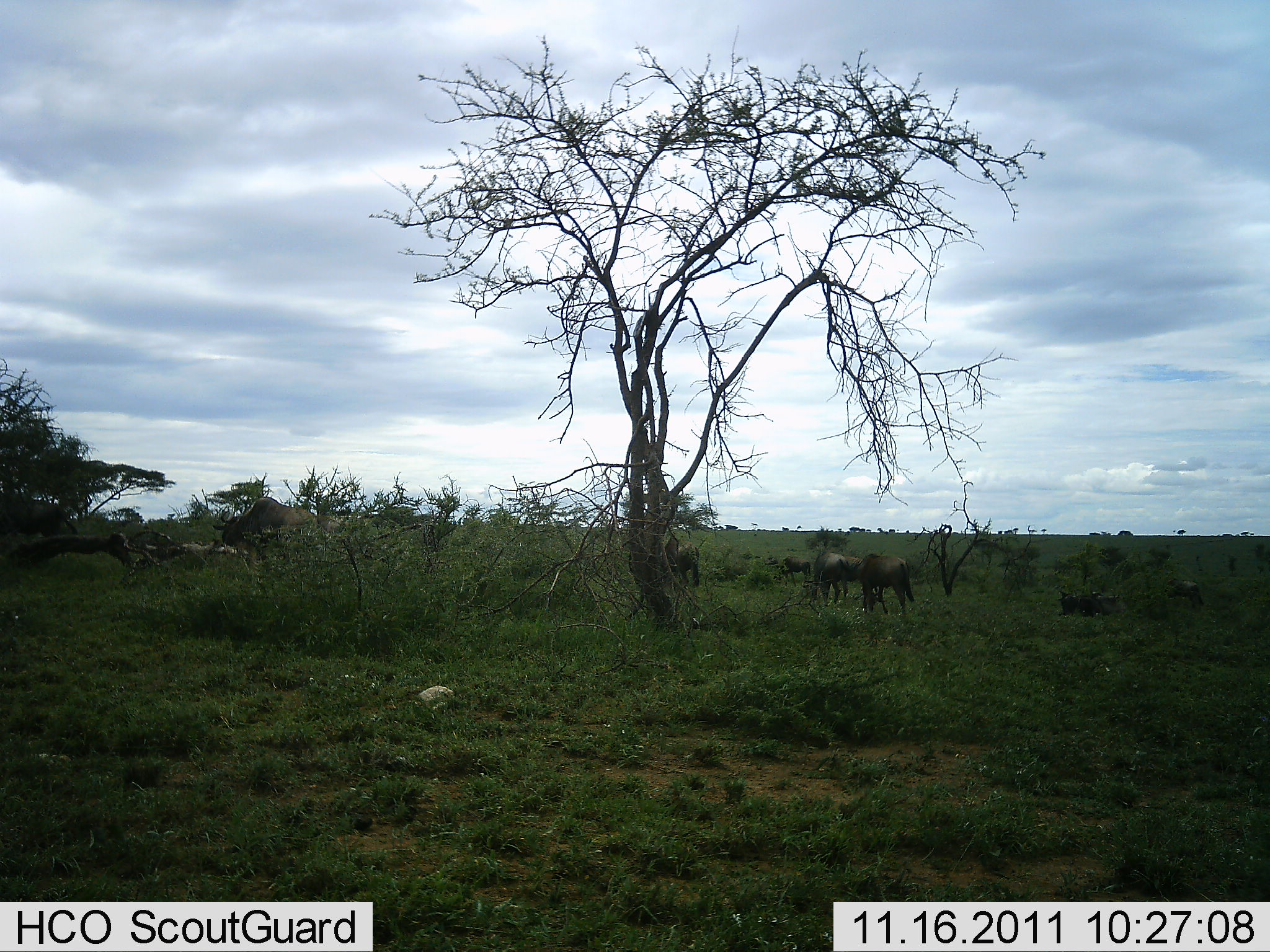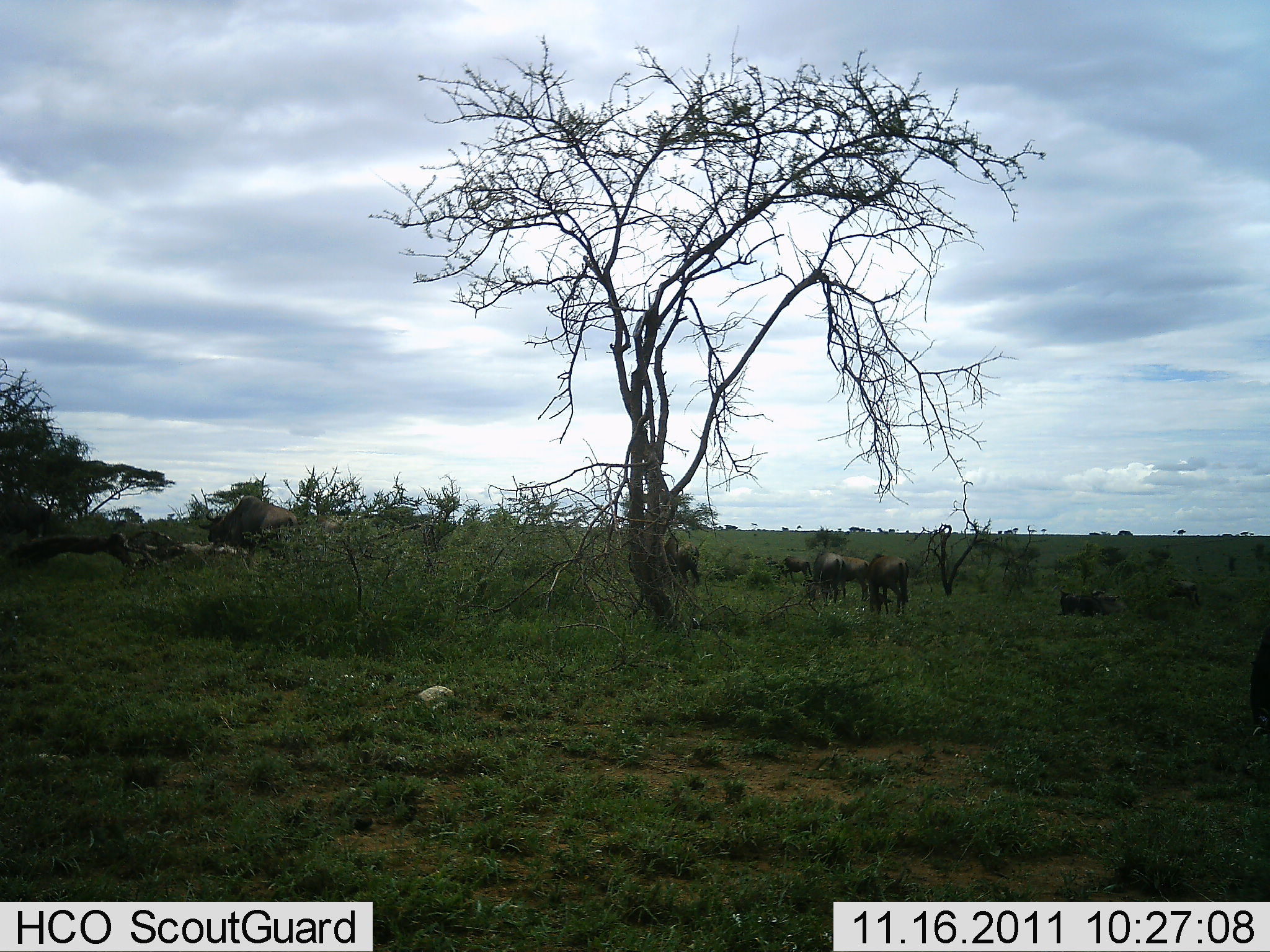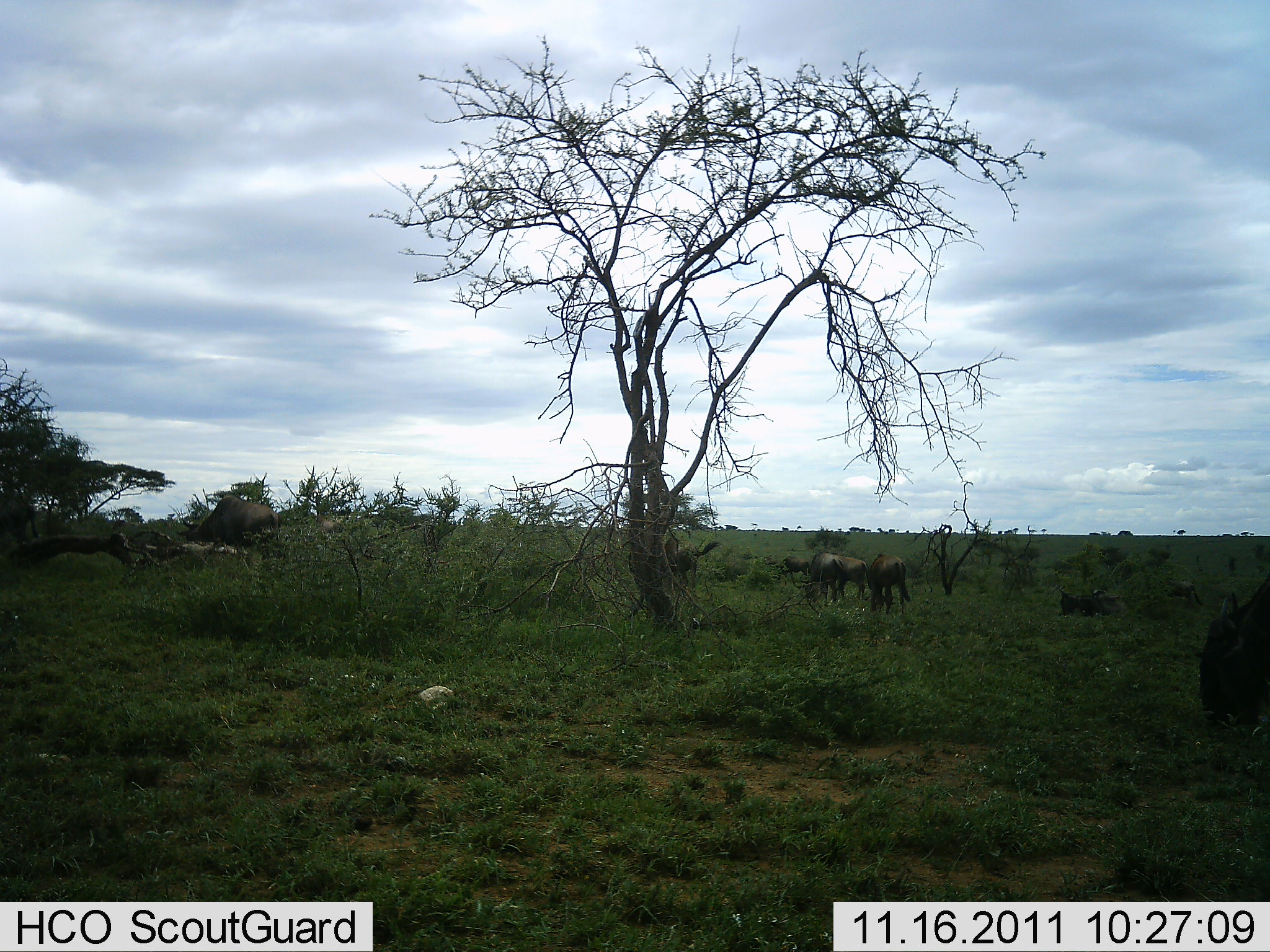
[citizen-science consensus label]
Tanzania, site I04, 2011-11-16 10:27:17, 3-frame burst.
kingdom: Animalia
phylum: Chordata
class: Mammalia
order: Artiodactyla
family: Bovidae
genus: Connochaetes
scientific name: Connochaetes taurinus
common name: blue wildebeest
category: wildebeest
Wildebeest (blue wildebeest) (Connochaetes taurinus), count 8. Behavior (volunteer vote fractions): standing 25%, resting 8%, moving 50%, interacting 0%. Young present (vote fraction): 0%. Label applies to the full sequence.